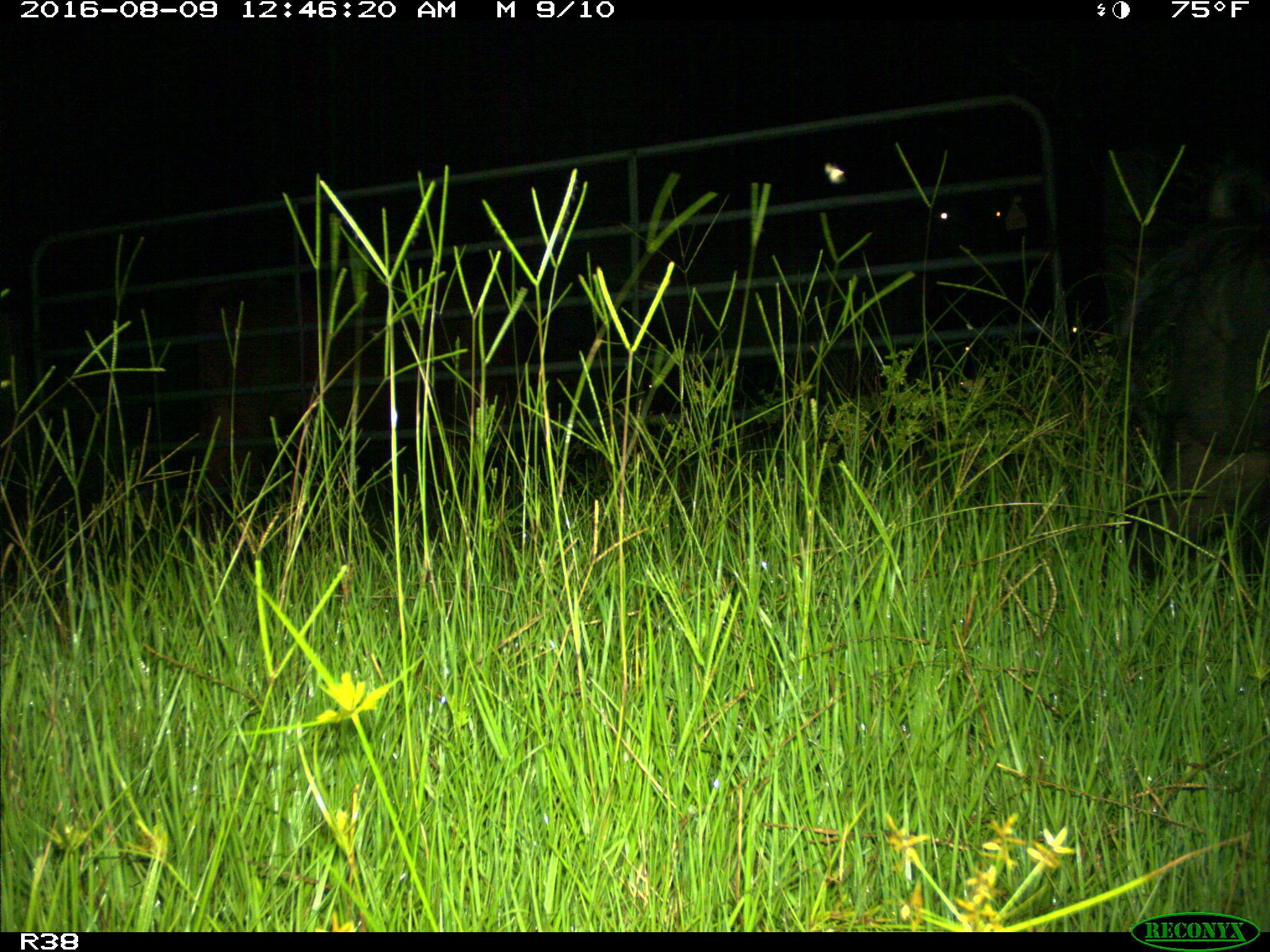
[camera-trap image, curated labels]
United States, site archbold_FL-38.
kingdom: Animalia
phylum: Chordata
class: Mammalia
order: Artiodactyla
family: Suidae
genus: Sus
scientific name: Sus scrofa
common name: wild boar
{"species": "Sus scrofa (wild boar)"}